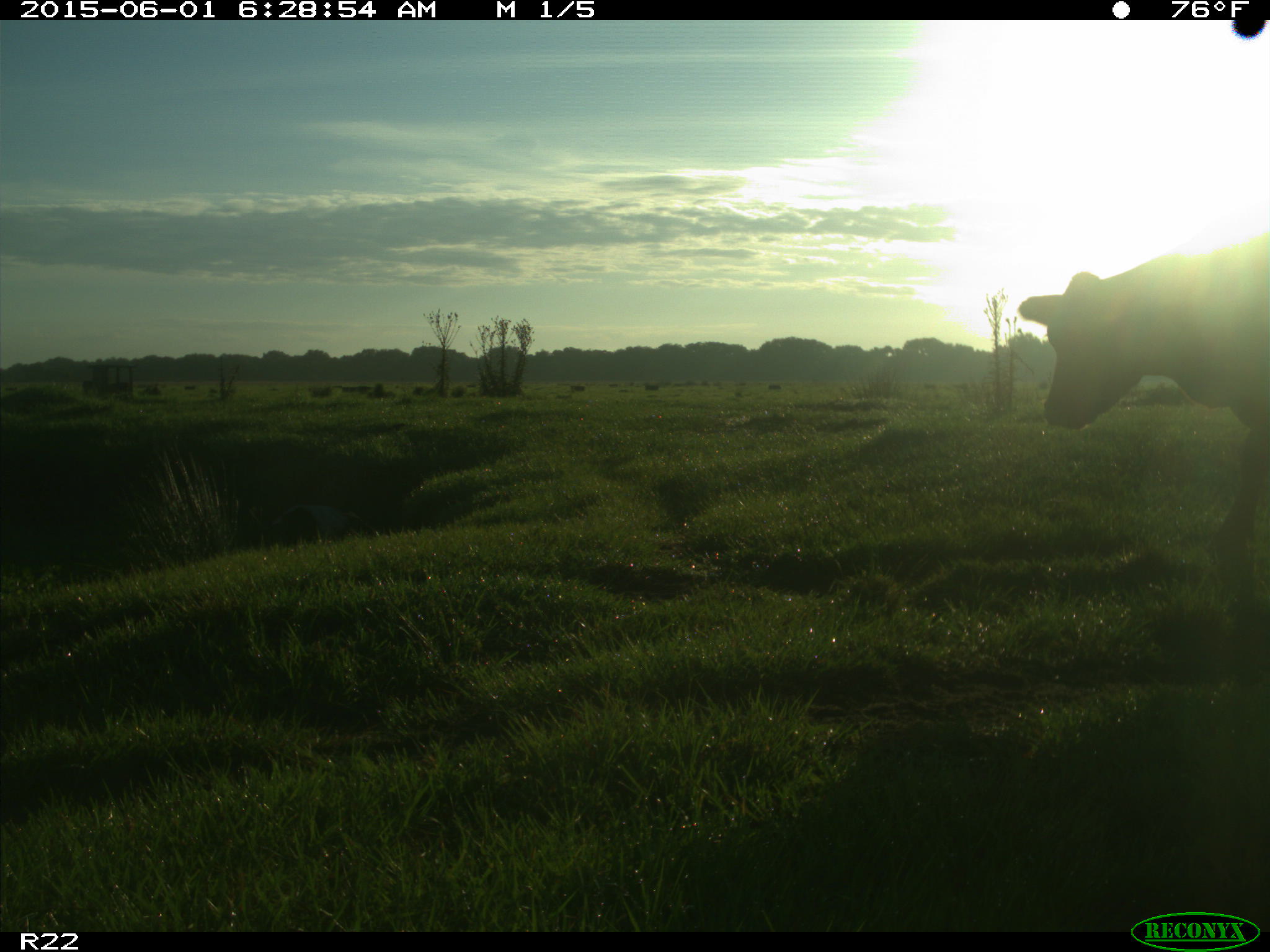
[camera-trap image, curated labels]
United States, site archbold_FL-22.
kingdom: Animalia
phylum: Chordata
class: Mammalia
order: Artiodactyla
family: Bovidae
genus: Bos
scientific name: Bos taurus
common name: domestic cow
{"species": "Bos taurus (domestic cow)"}